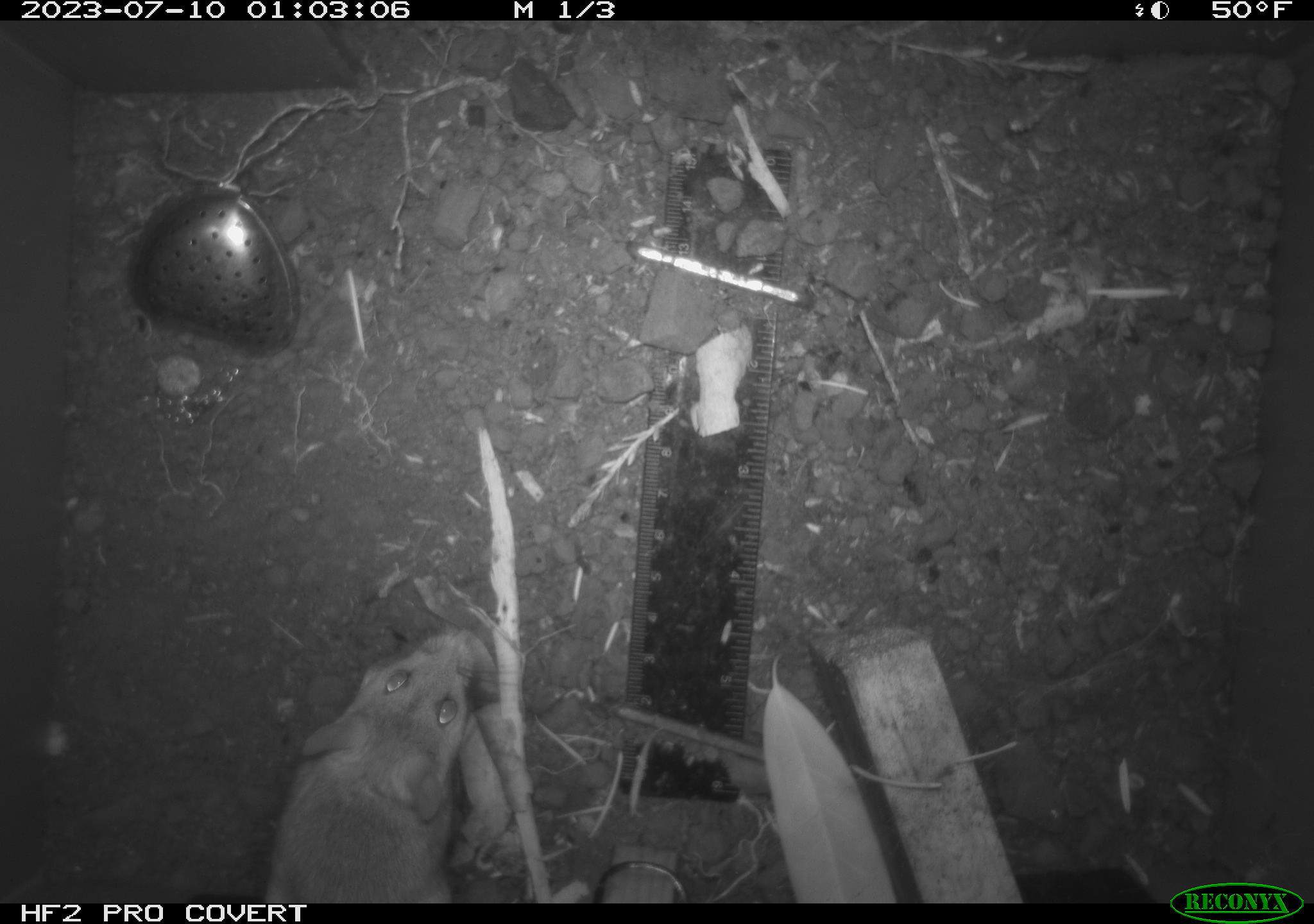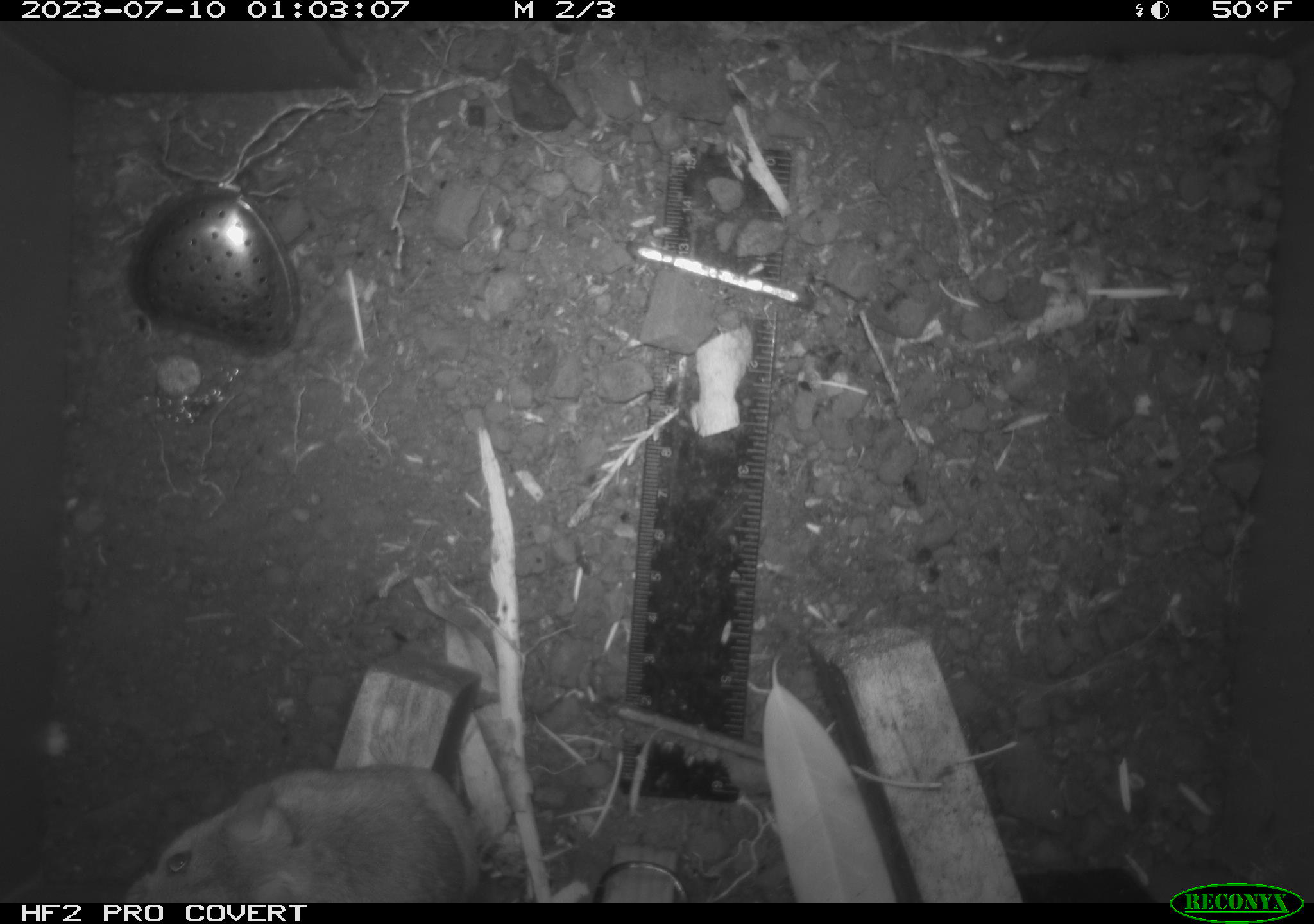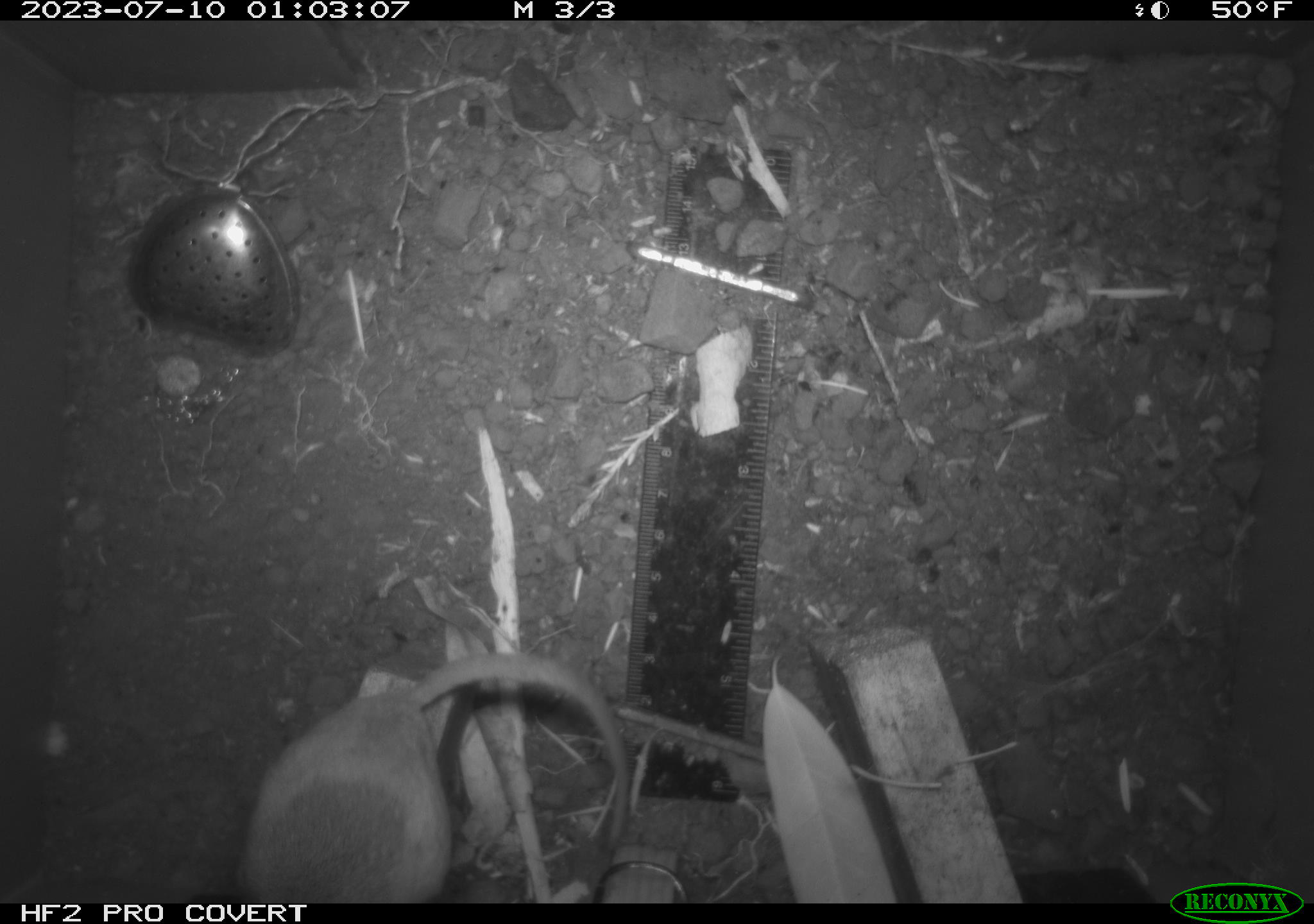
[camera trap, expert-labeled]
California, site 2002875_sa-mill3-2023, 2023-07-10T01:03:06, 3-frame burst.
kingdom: Animalia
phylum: Chordata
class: Mammalia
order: Rodentia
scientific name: Rodentia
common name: mouse species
Mouse species (Rodentia).